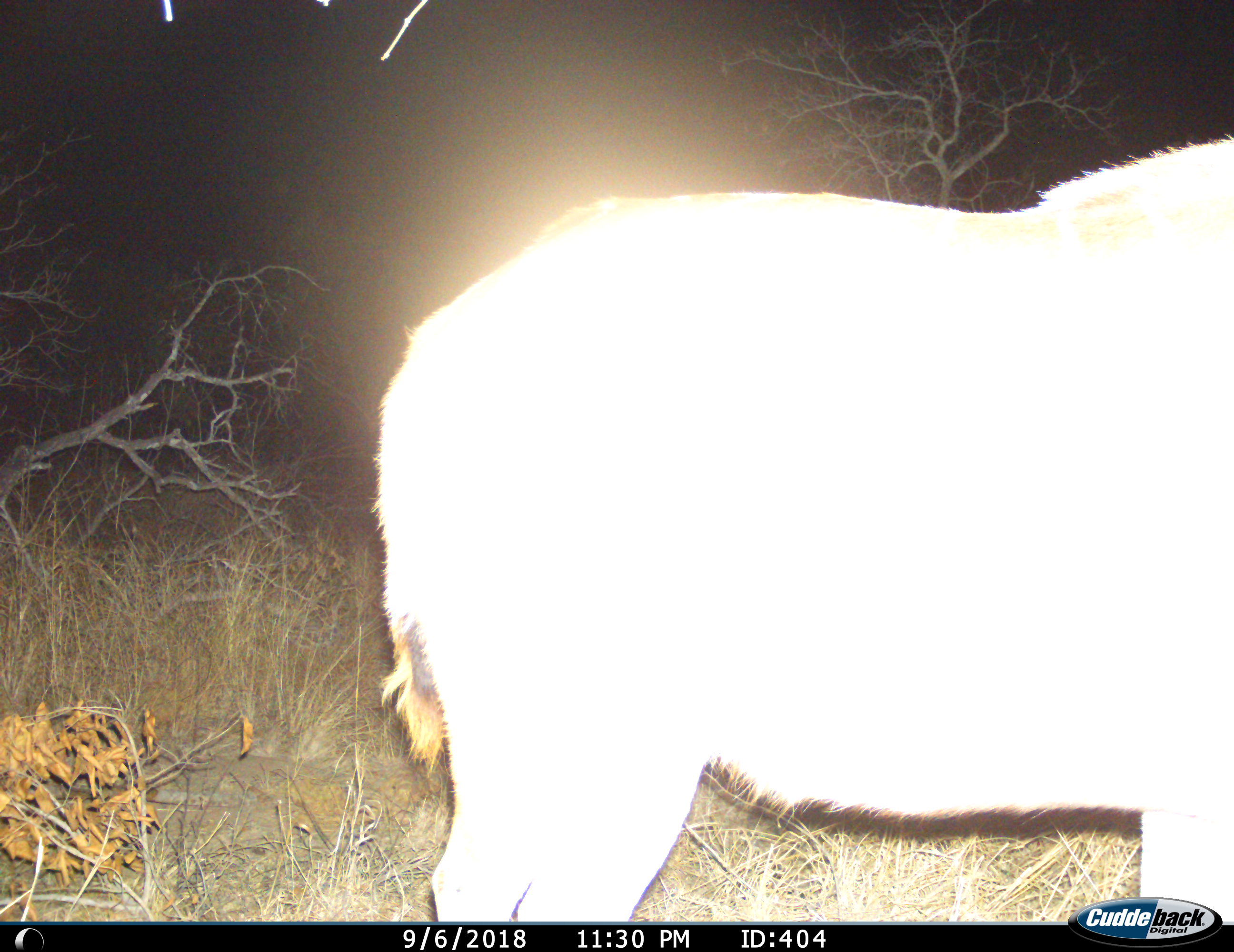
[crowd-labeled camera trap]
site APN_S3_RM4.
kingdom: Animalia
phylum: Chordata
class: Mammalia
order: Artiodactyla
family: Bovidae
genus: Tragelaphus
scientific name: Tragelaphus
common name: kudu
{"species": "kudu (Tragelaphus)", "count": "1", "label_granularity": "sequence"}